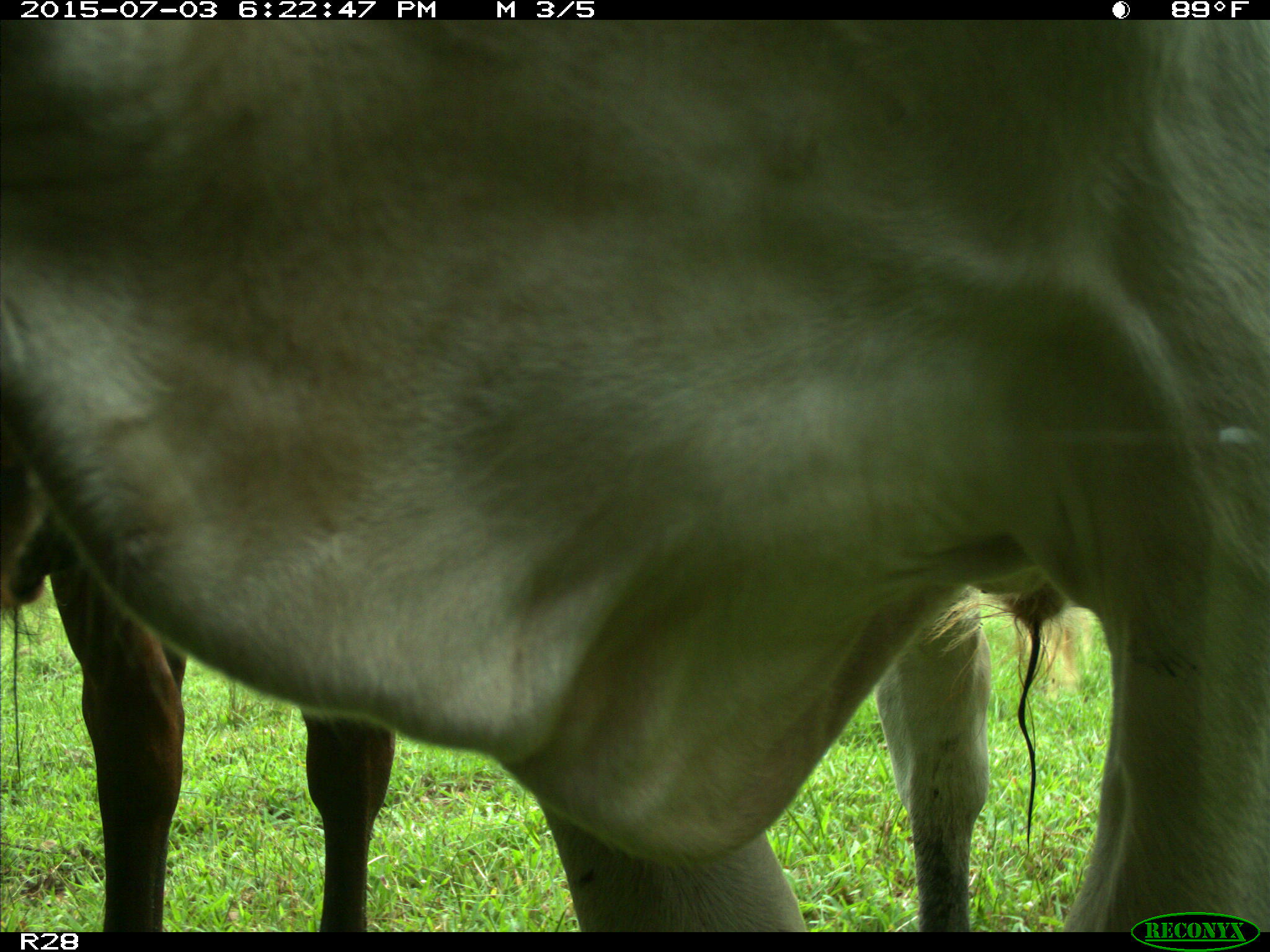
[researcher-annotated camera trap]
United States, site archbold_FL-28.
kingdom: Animalia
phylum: Chordata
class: Mammalia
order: Artiodactyla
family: Bovidae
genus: Bos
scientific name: Bos taurus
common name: domestic cow